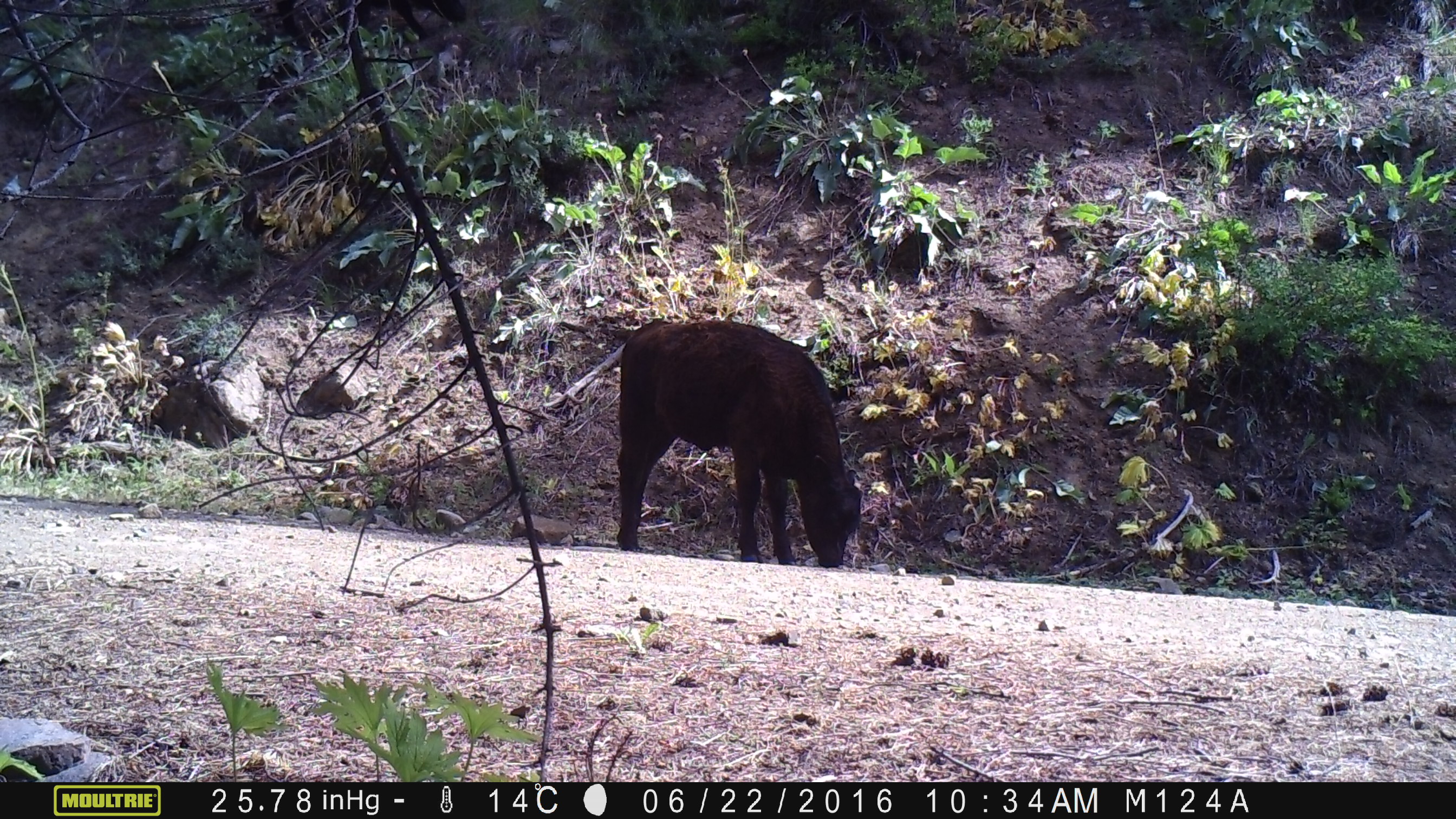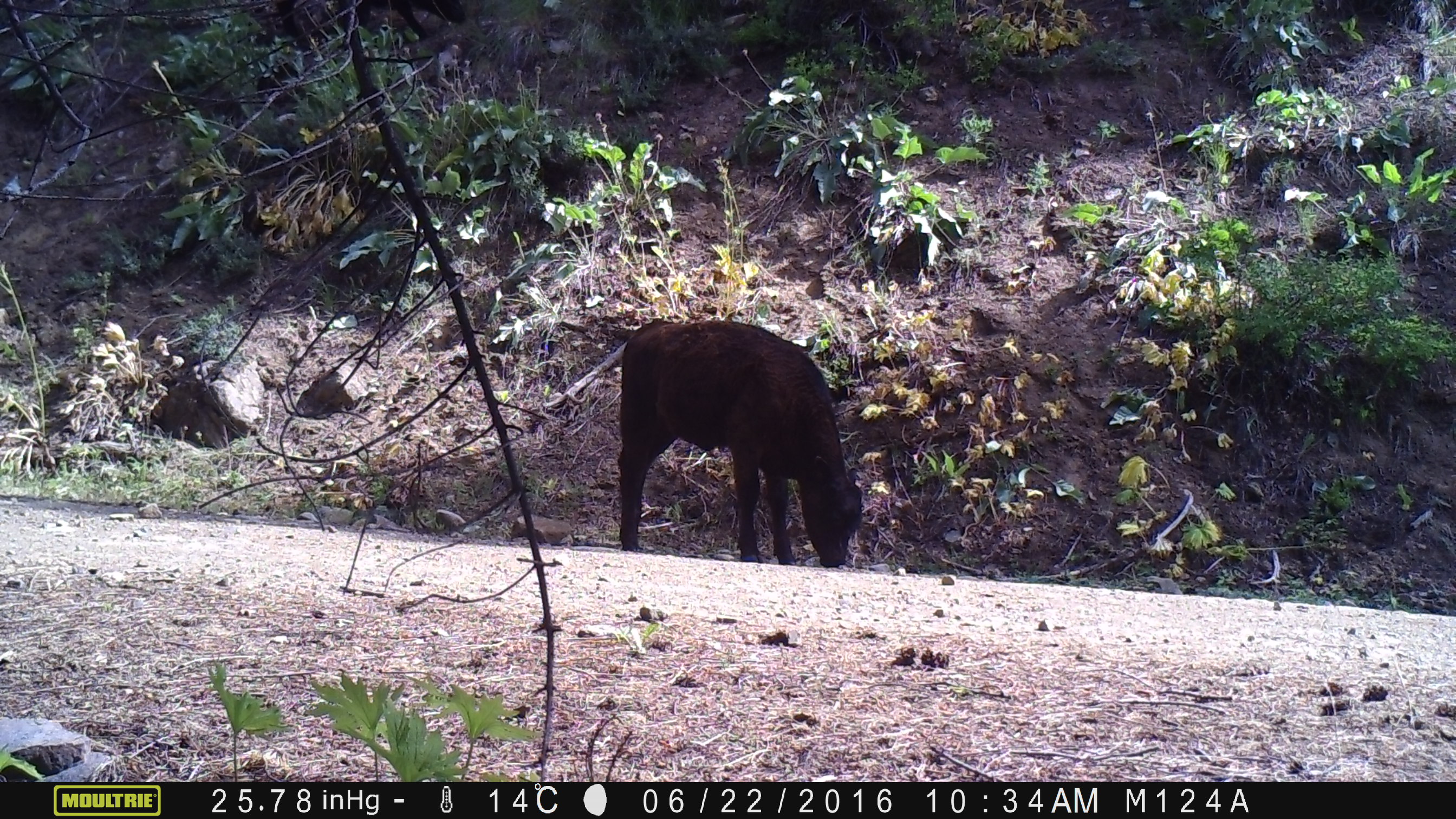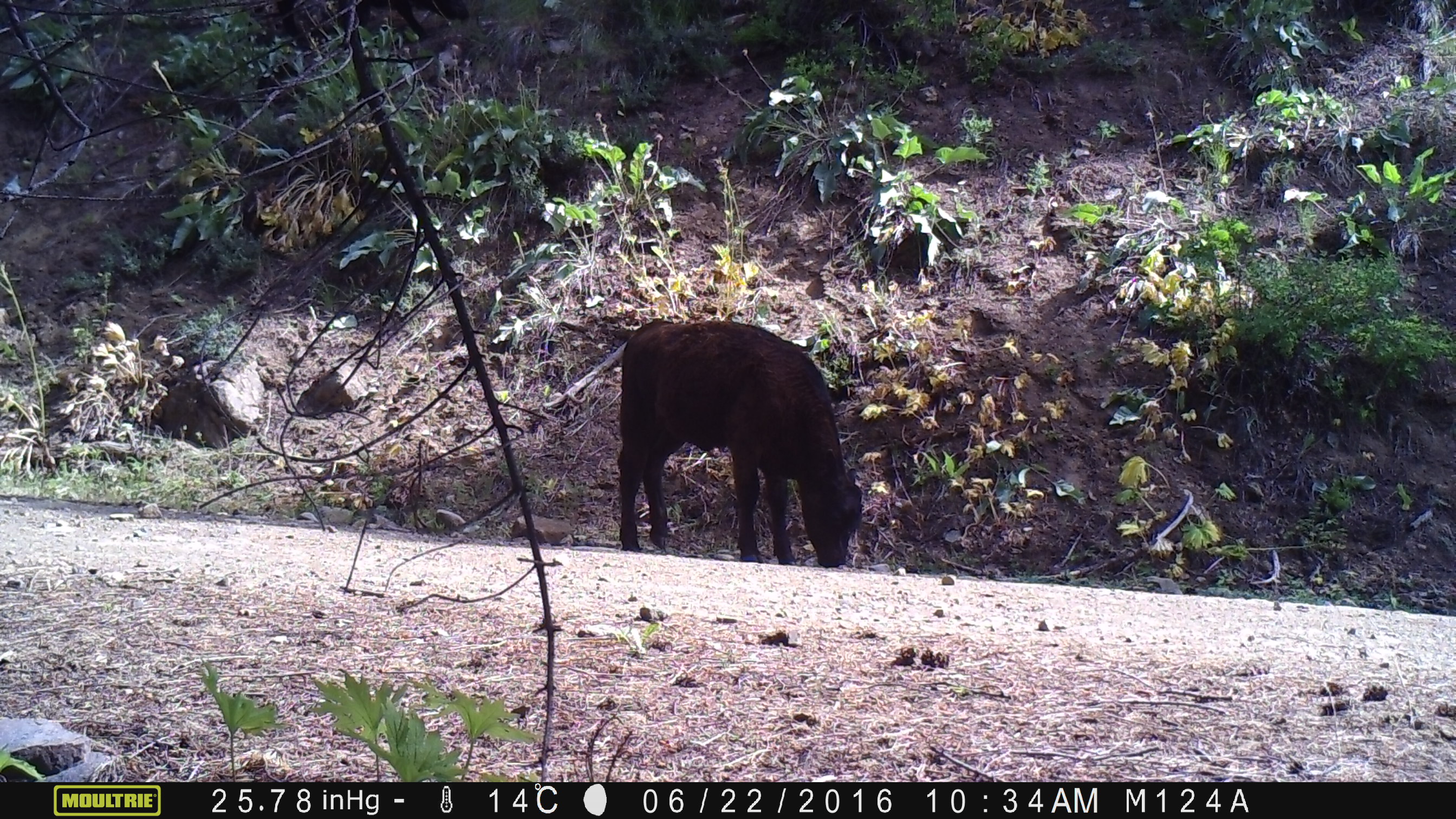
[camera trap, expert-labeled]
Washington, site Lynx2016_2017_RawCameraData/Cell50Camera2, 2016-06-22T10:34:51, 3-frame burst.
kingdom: Animalia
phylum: Chordata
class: Mammalia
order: Artiodactyla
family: Bovidae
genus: Bos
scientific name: Bos taurus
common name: domestic cattle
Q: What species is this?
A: Domestic cattle (Bos taurus).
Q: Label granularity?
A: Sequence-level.